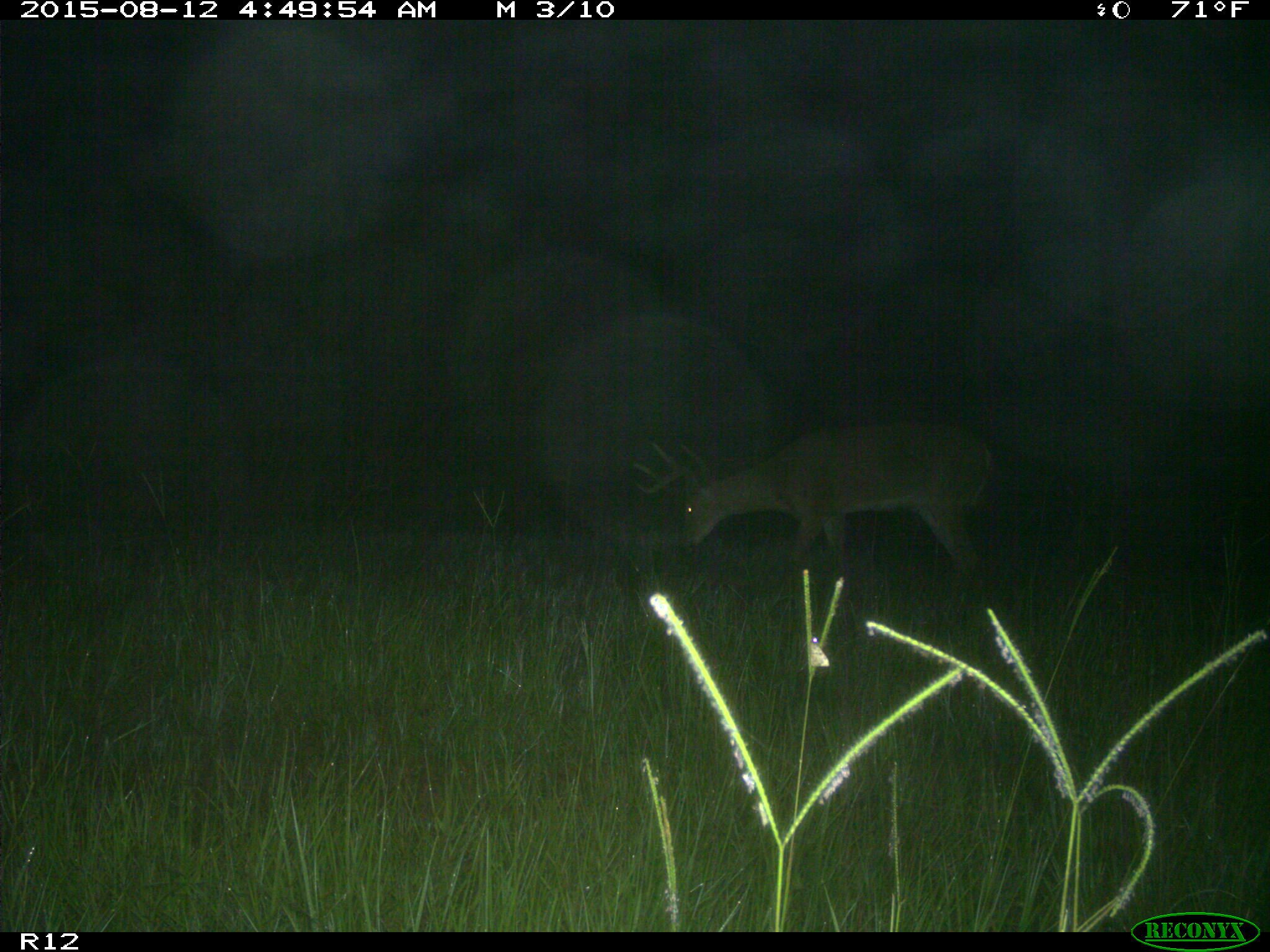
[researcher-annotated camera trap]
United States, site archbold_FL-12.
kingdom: Animalia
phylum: Chordata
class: Mammalia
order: Artiodactyla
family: Cervidae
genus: Odocoileus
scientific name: Odocoileus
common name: deer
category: unidentified deer